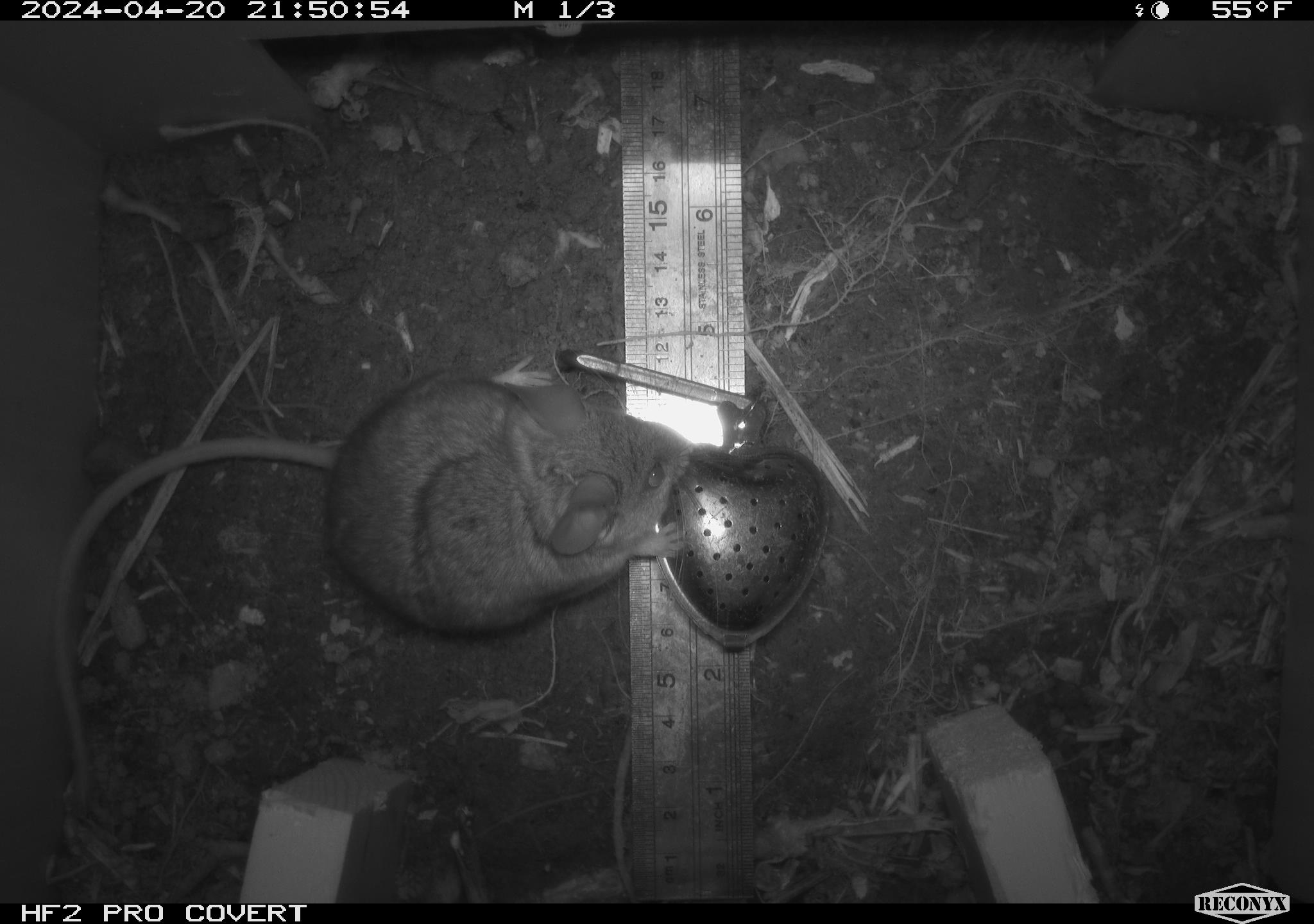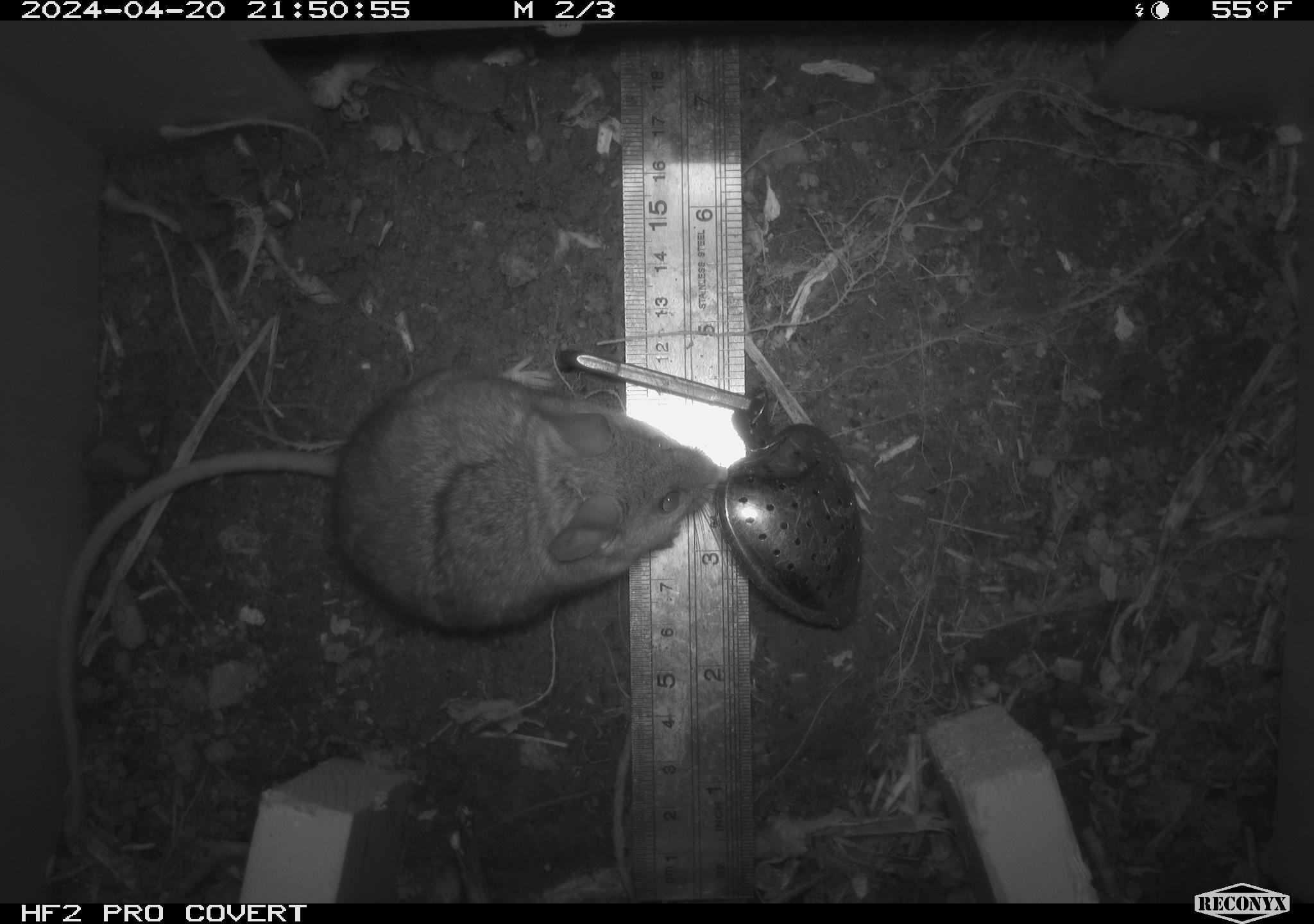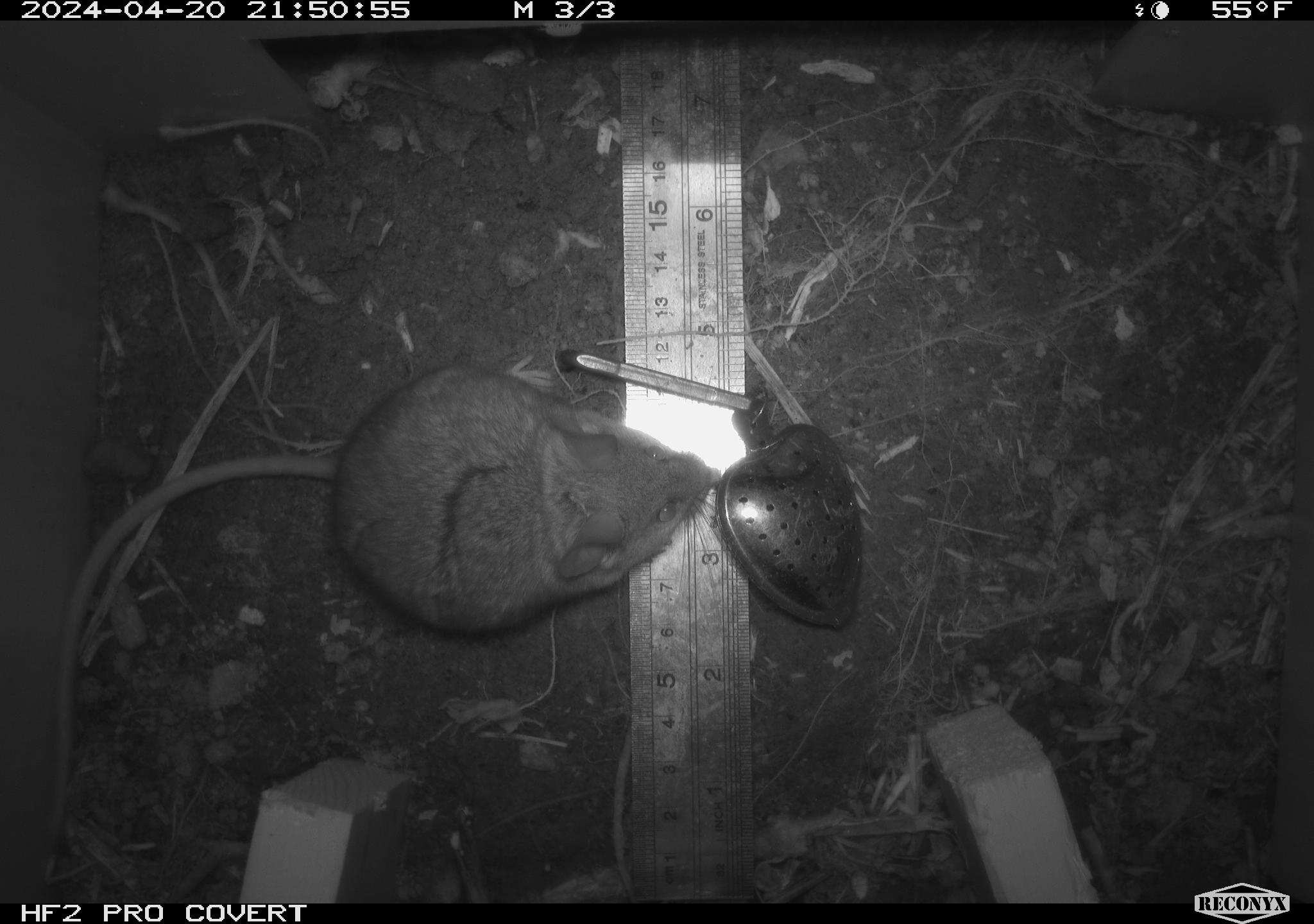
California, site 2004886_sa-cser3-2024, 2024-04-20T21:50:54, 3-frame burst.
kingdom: Animalia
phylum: Chordata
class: Mammalia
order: Rodentia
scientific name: Rodentia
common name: rodent